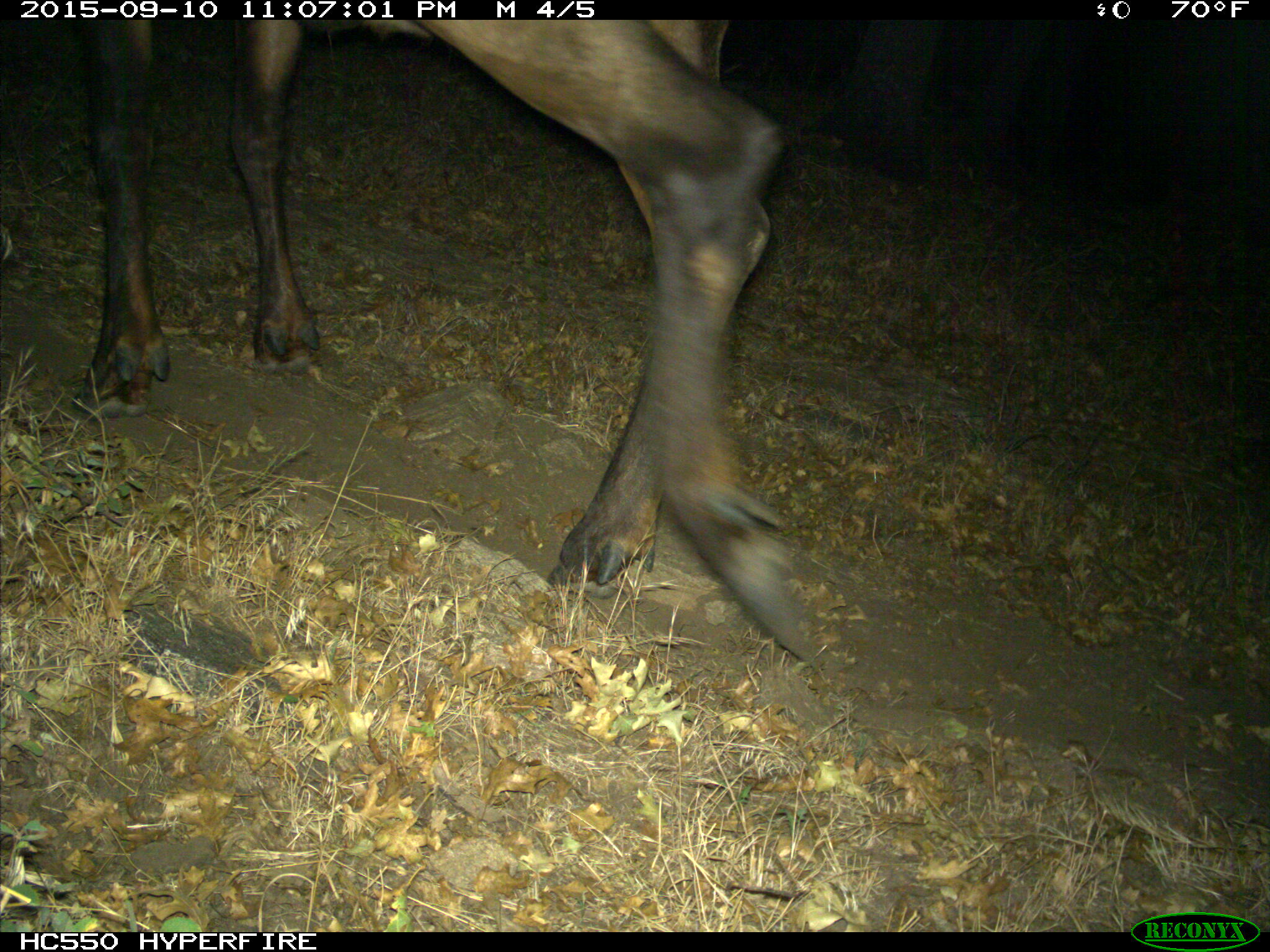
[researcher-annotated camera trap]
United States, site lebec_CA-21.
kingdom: Animalia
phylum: Chordata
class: Mammalia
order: Artiodactyla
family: Cervidae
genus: Cervus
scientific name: Cervus canadensis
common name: elk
Cervus canadensis (elk).